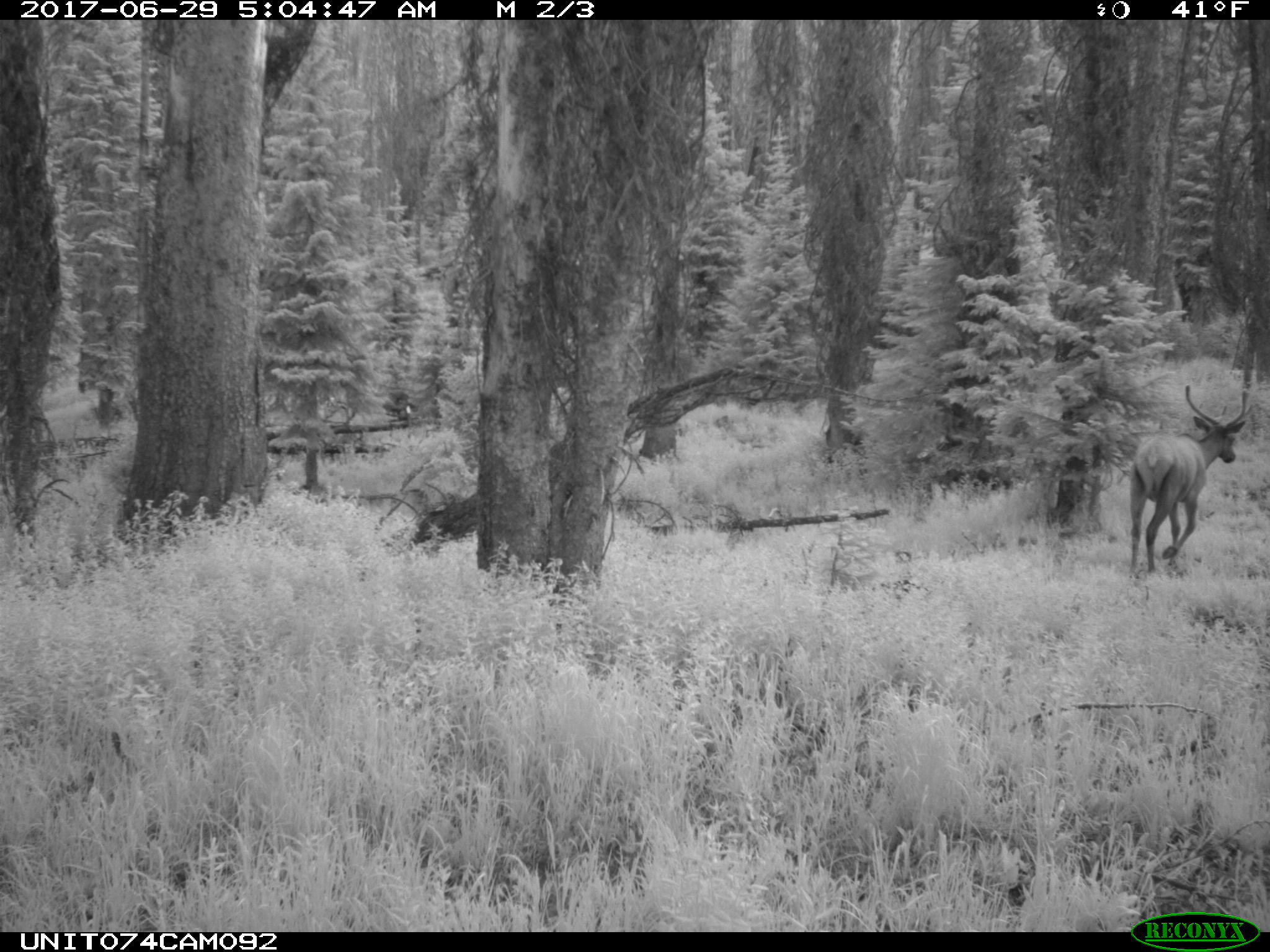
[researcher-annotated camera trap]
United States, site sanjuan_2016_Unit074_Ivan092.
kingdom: Animalia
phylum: Chordata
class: Mammalia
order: Artiodactyla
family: Cervidae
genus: Cervus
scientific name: Cervus elaphus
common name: red deer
Cervus elaphus (red deer).